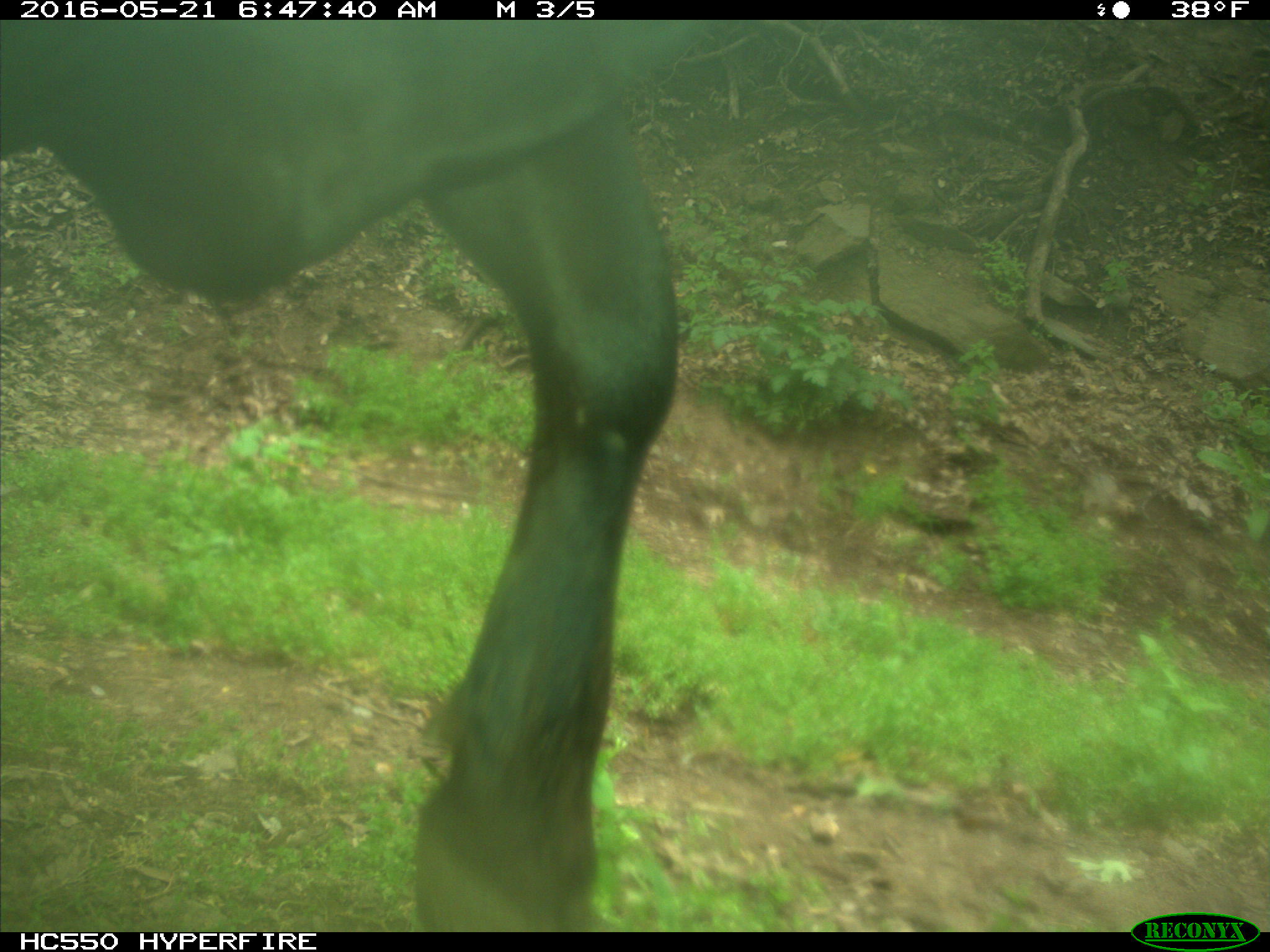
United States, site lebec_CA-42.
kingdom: Animalia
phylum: Chordata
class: Mammalia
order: Artiodactyla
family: Bovidae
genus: Bos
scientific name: Bos taurus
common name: domestic cow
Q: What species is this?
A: Bos taurus (domestic cow).